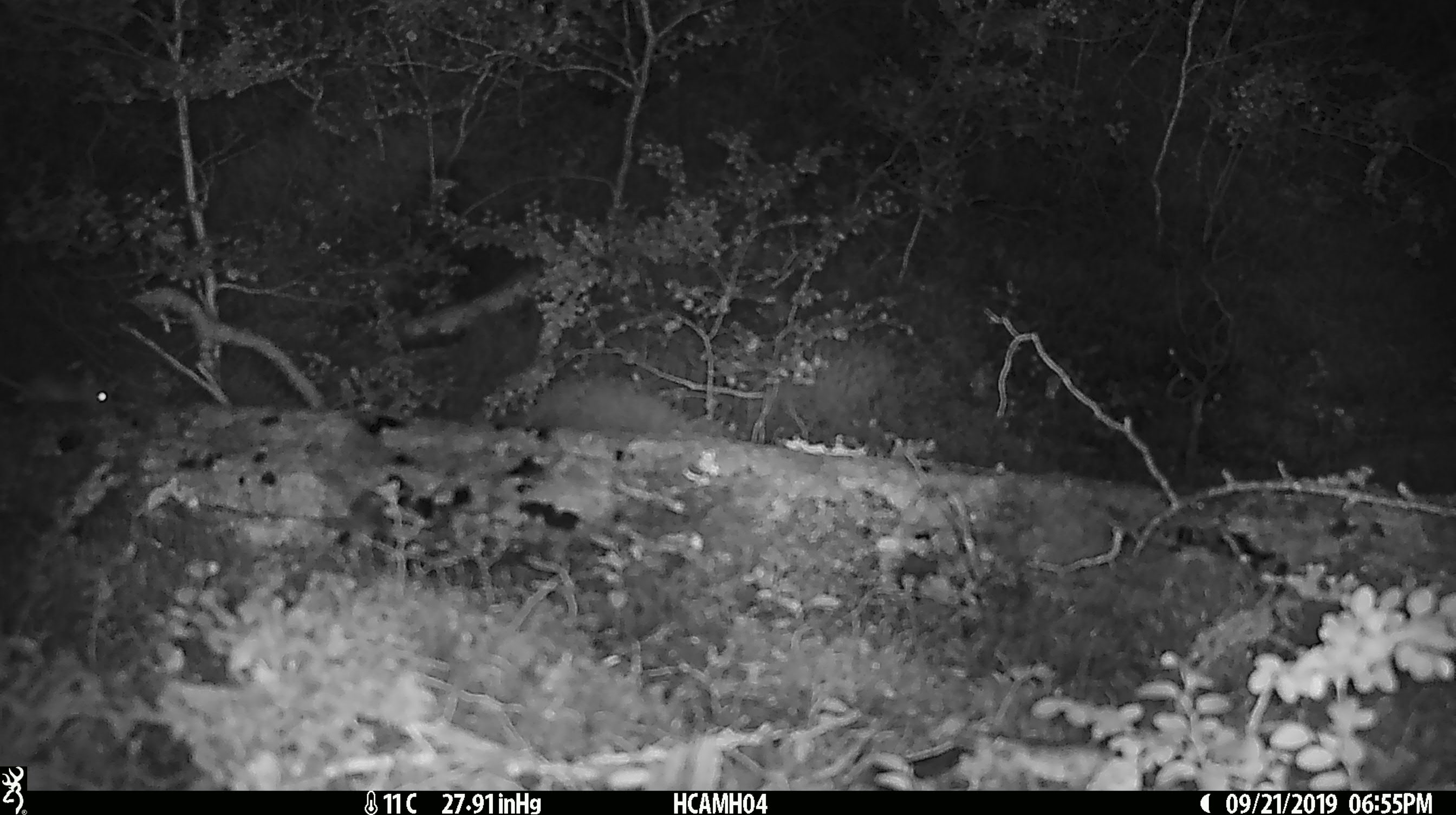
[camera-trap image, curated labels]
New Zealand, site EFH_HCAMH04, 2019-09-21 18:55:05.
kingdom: Animalia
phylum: Chordata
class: Mammalia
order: Rodentia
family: Muridae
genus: Mus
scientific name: Mus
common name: mouse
Mouse (Mus).